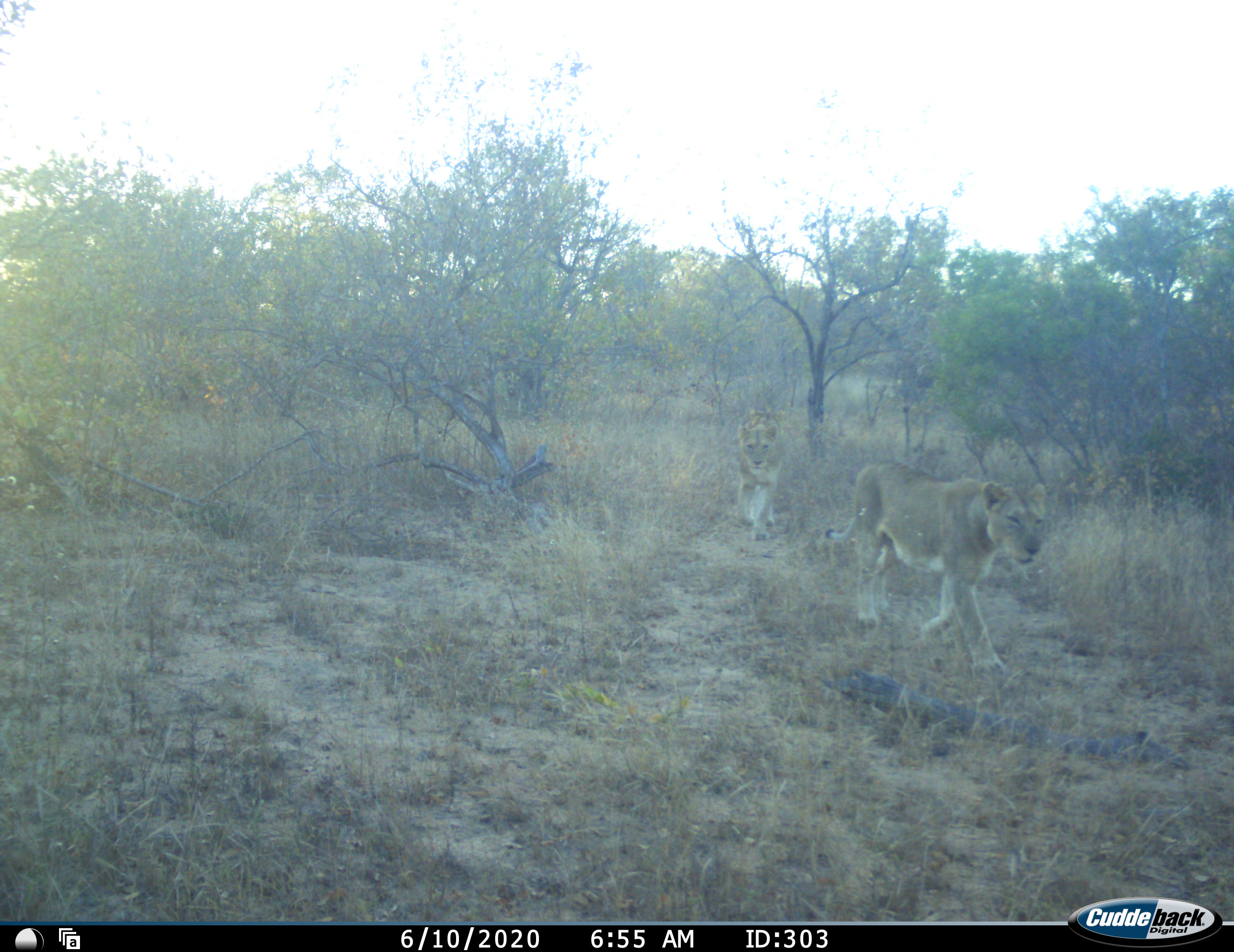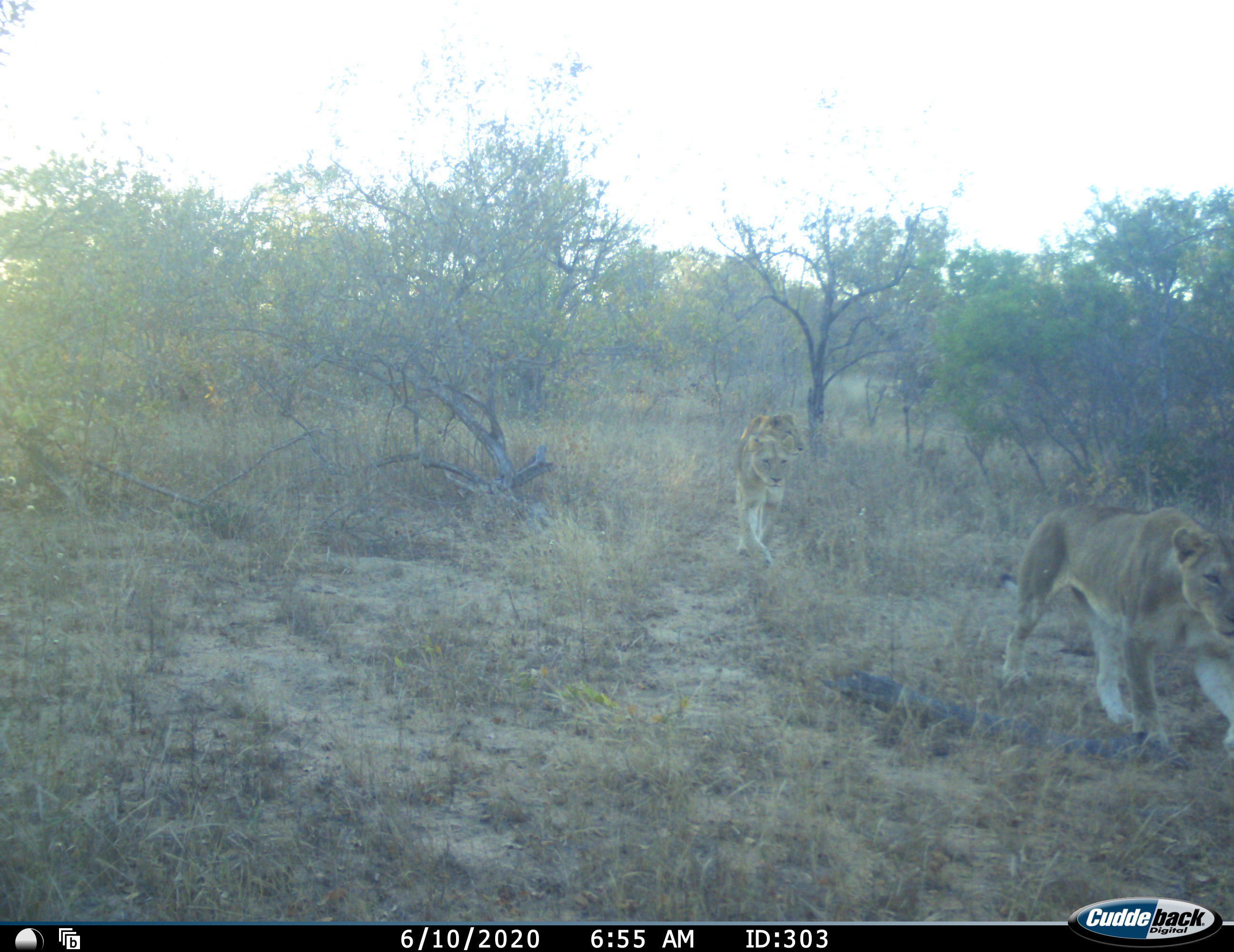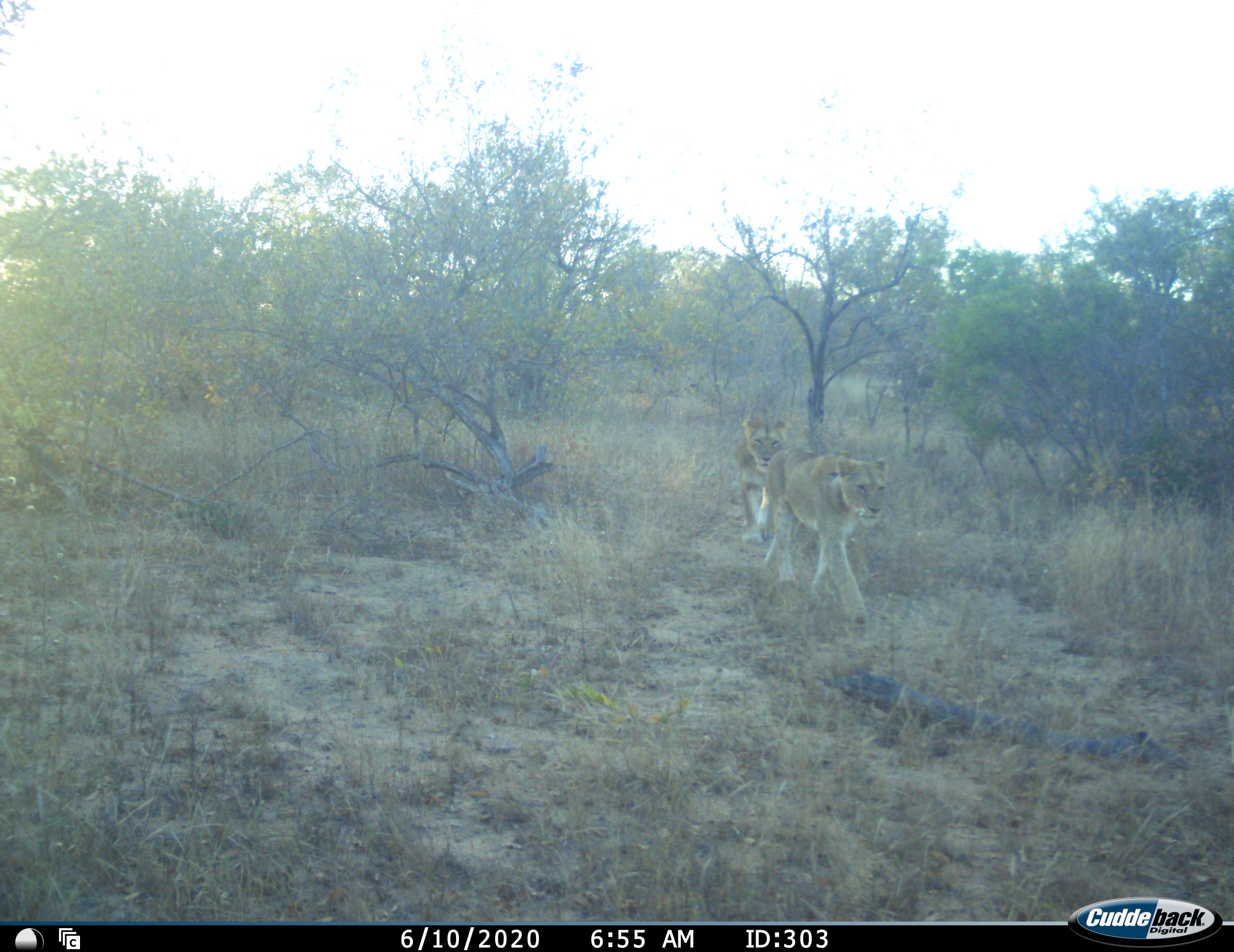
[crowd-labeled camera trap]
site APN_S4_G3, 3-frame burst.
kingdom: Animalia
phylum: Chordata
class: Mammalia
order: Carnivora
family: Felidae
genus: Panthera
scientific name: Panthera leo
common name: lion female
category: lionfemale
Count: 3.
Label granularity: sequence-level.